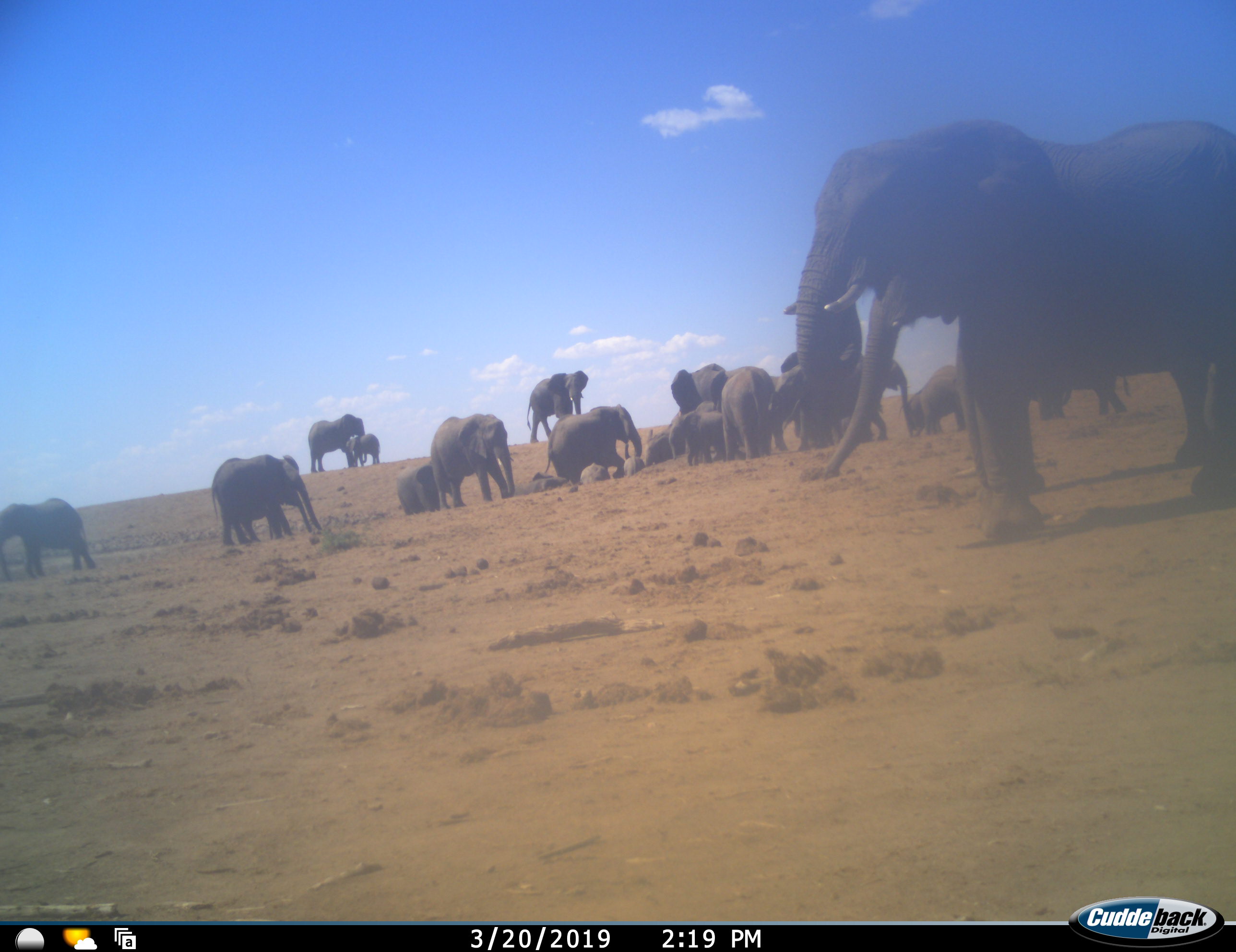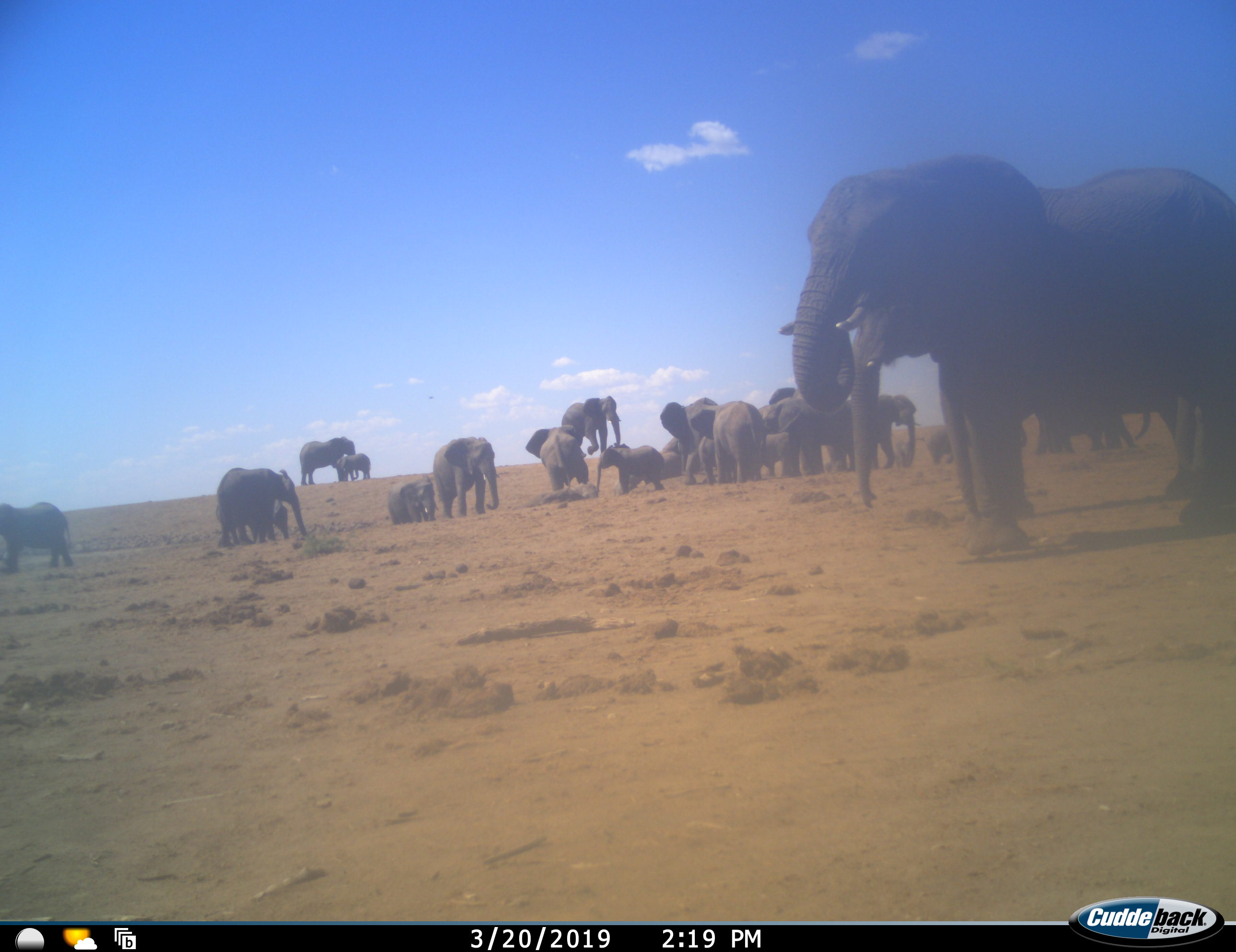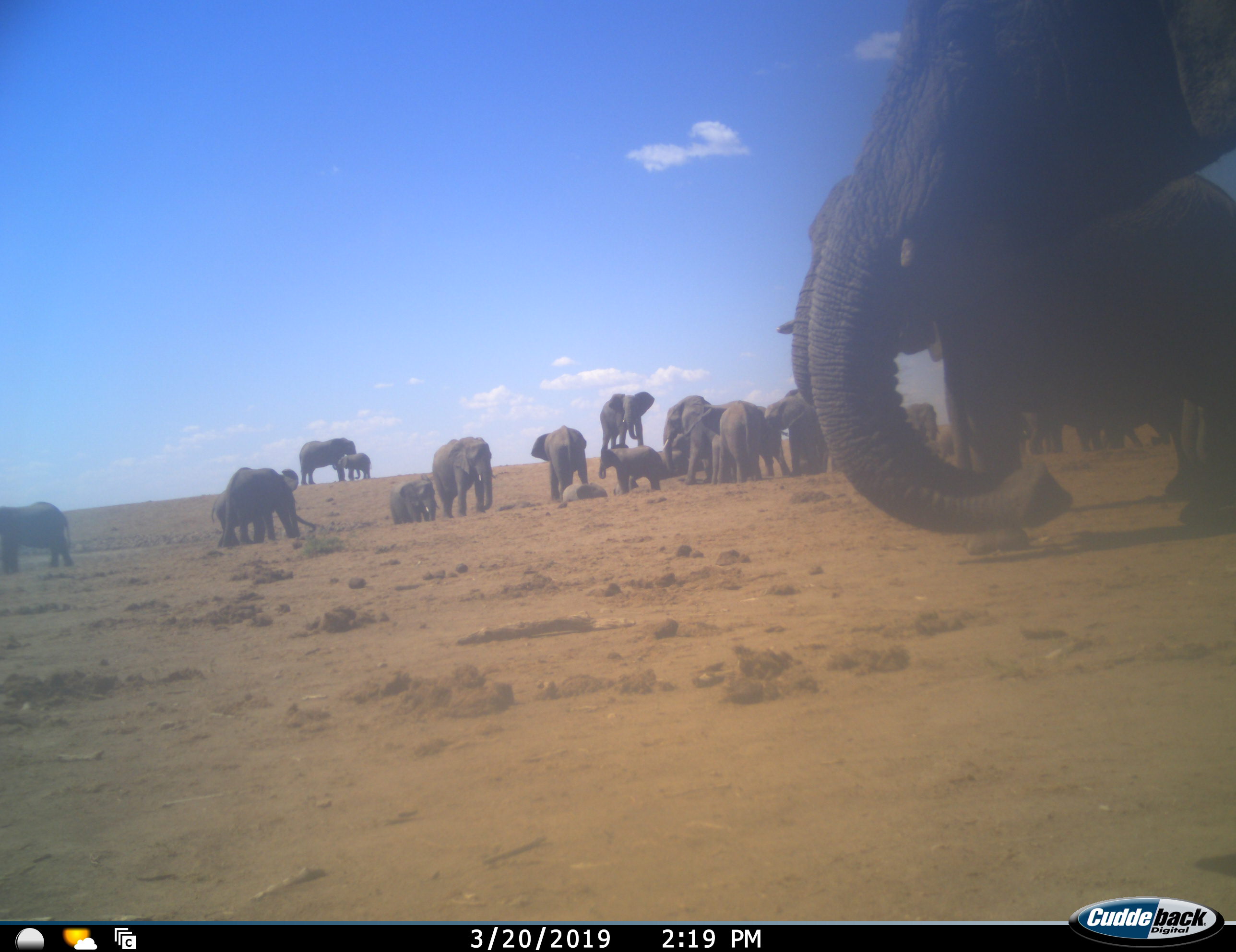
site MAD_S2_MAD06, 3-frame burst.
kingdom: Animalia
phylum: Chordata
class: Mammalia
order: Proboscidea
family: Elephantidae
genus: Loxodonta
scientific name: Loxodonta africana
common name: african bush elephant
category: elephant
Elephant (african bush elephant) (Loxodonta africana), count 11-50. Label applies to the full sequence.